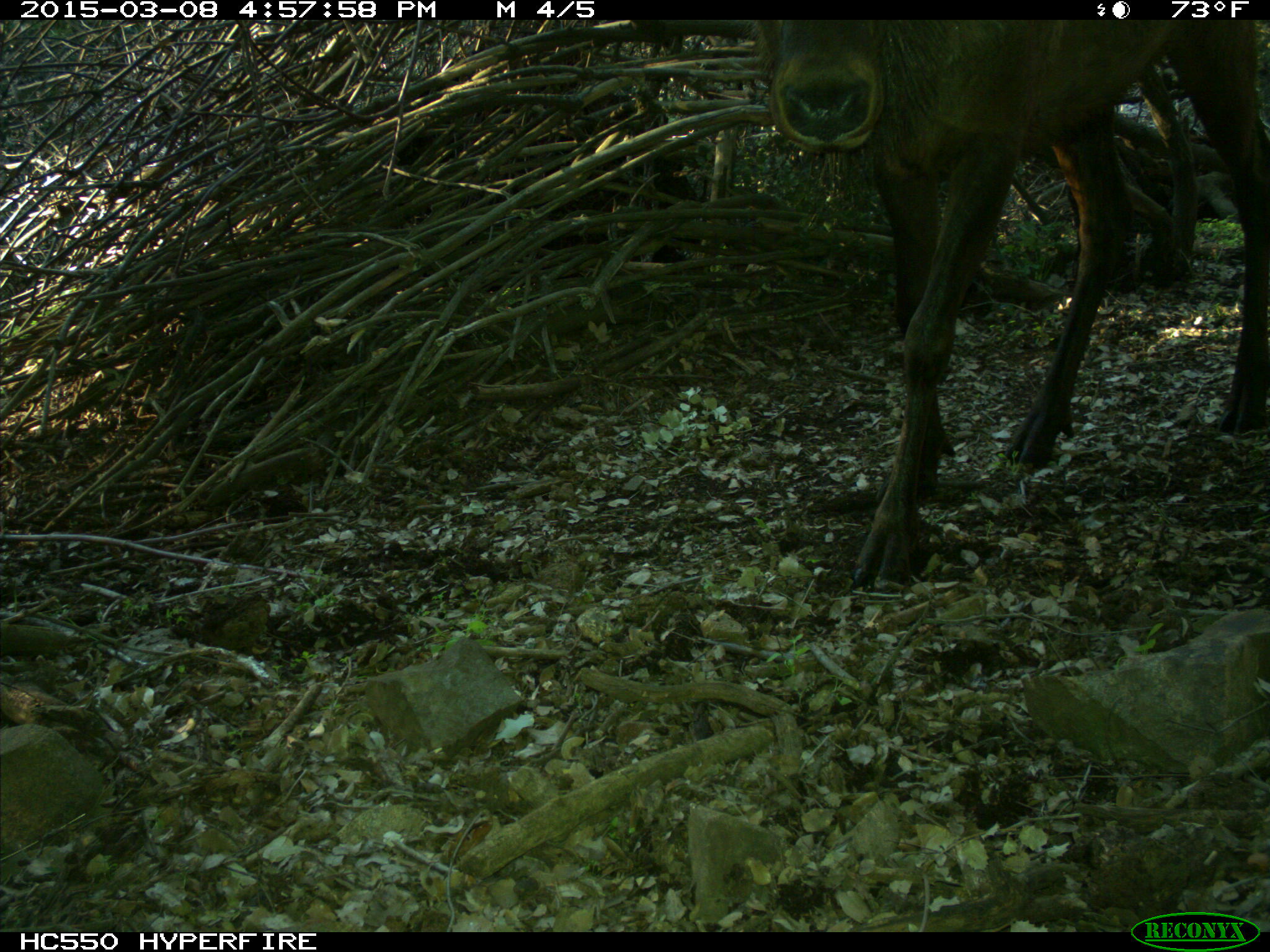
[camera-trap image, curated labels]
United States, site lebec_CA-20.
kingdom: Animalia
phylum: Chordata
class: Mammalia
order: Artiodactyla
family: Cervidae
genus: Cervus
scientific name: Cervus canadensis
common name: elk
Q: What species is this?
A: Cervus canadensis (elk).